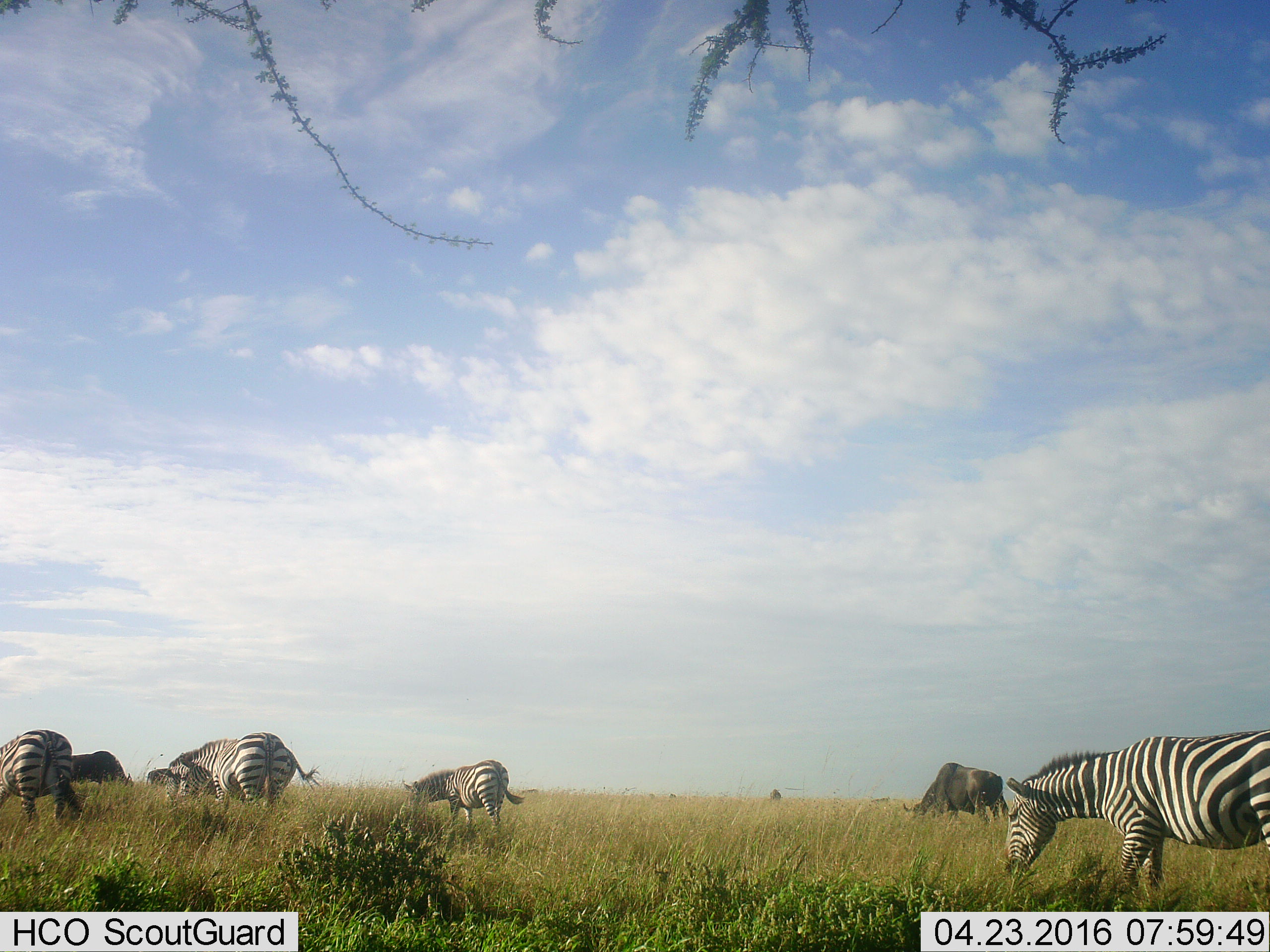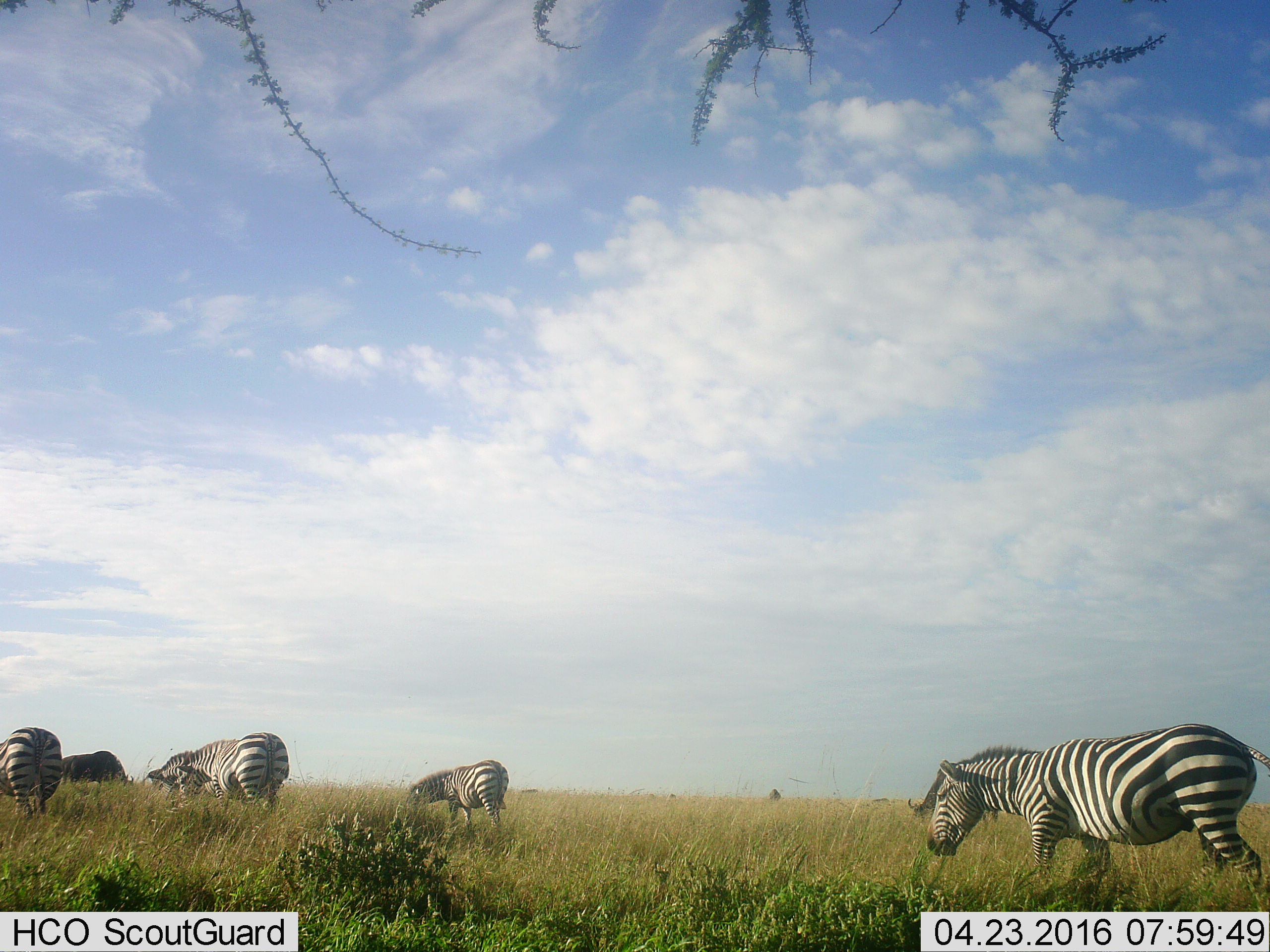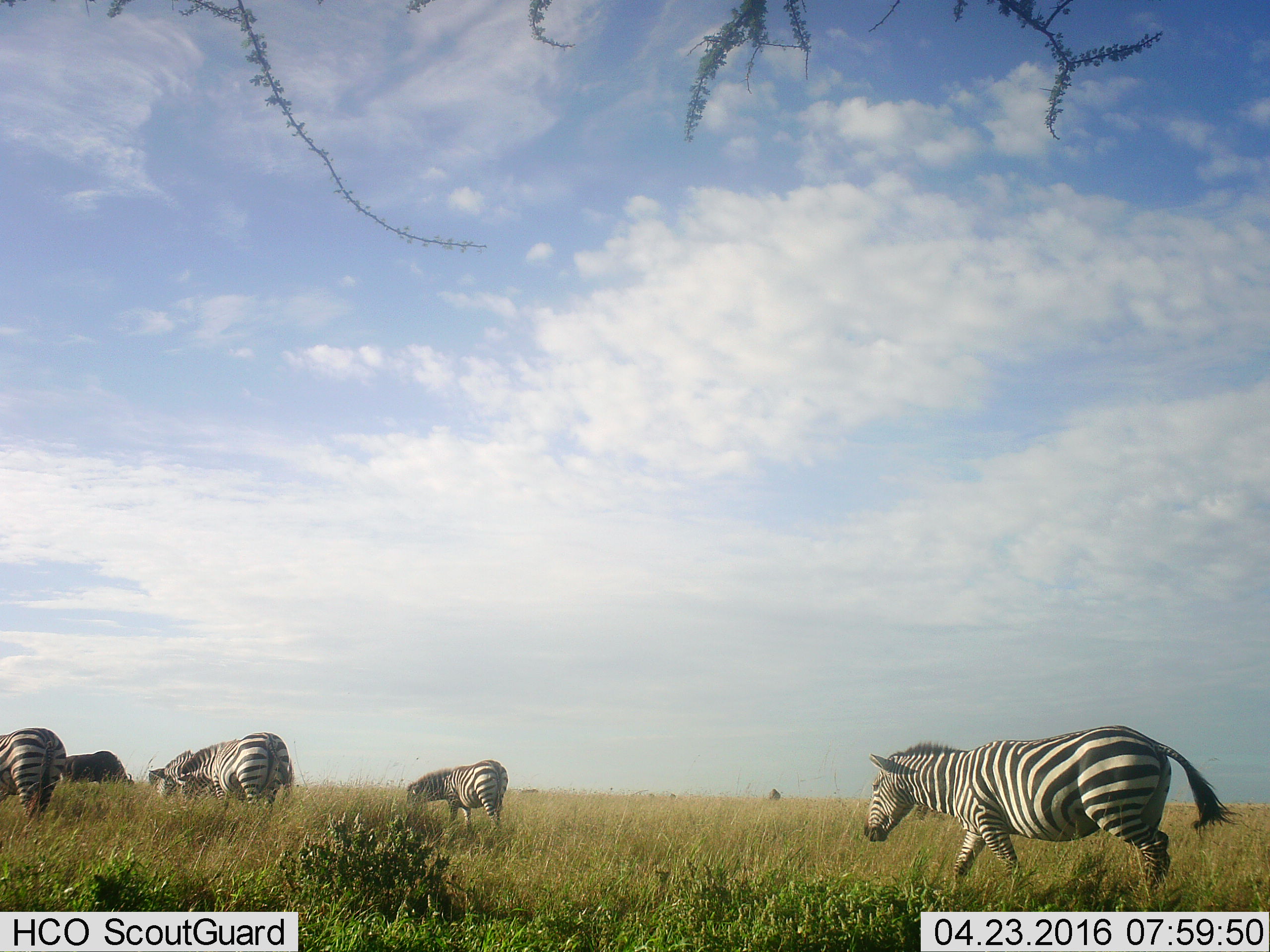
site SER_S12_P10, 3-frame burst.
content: unidentified animal